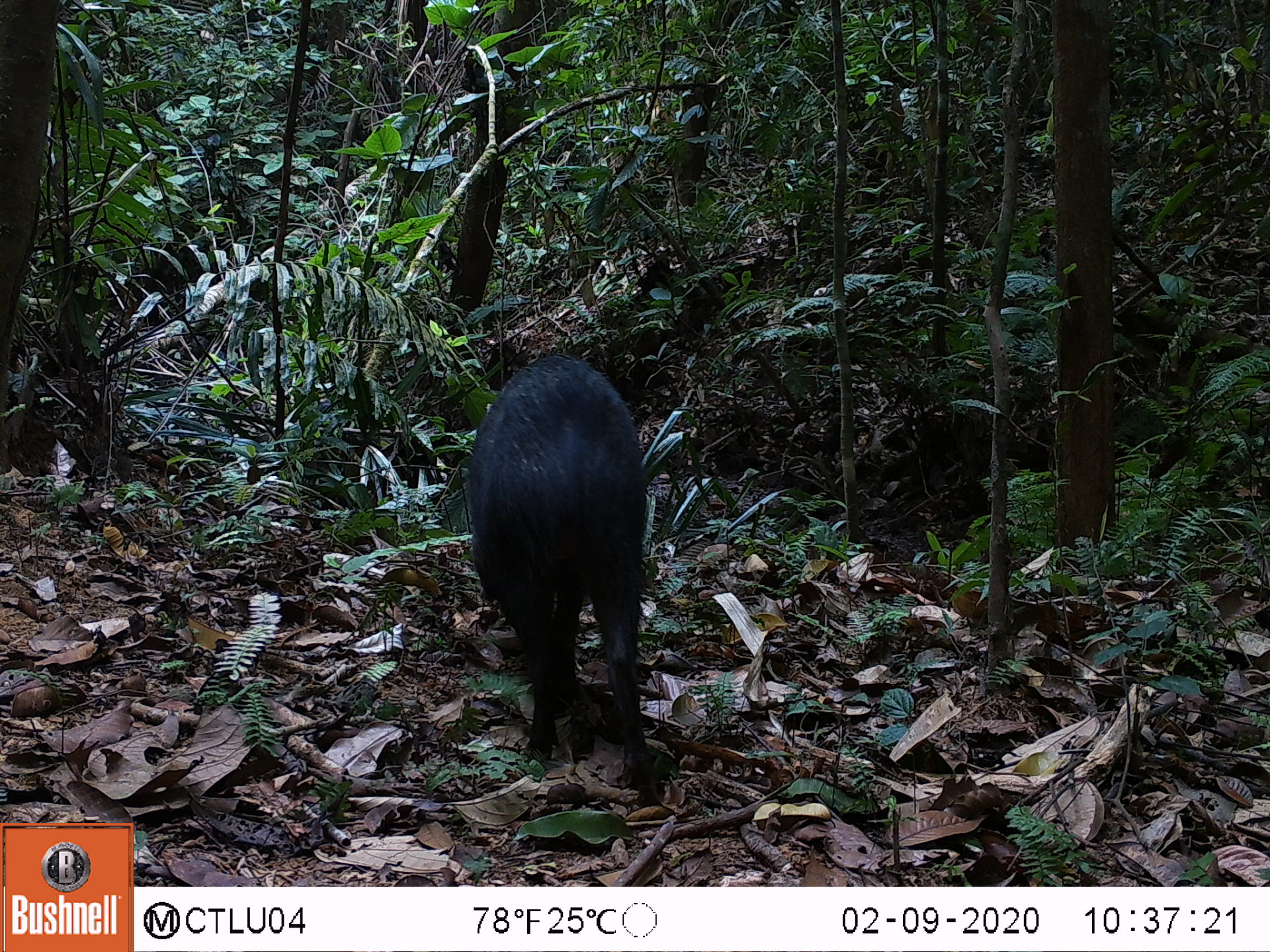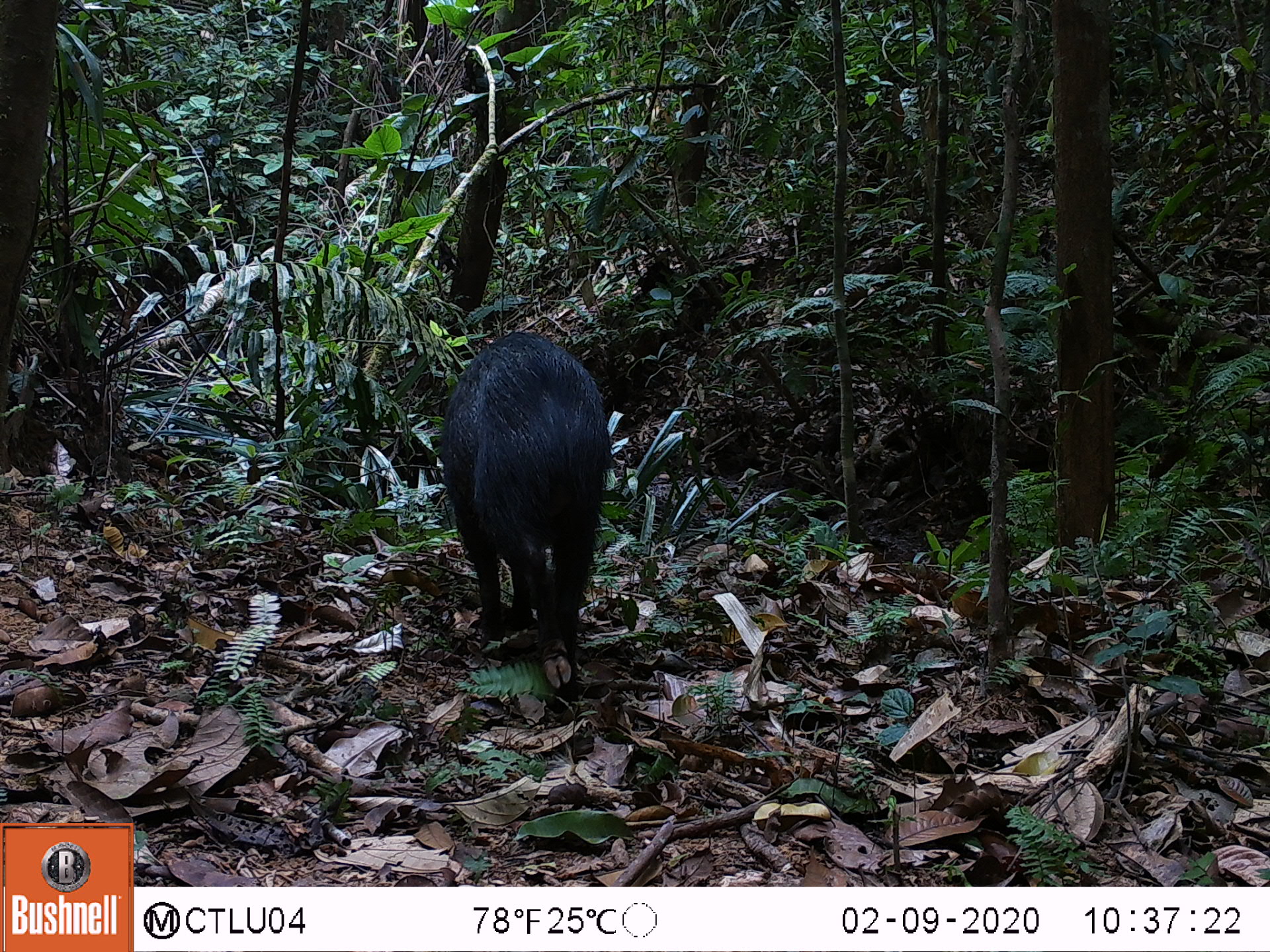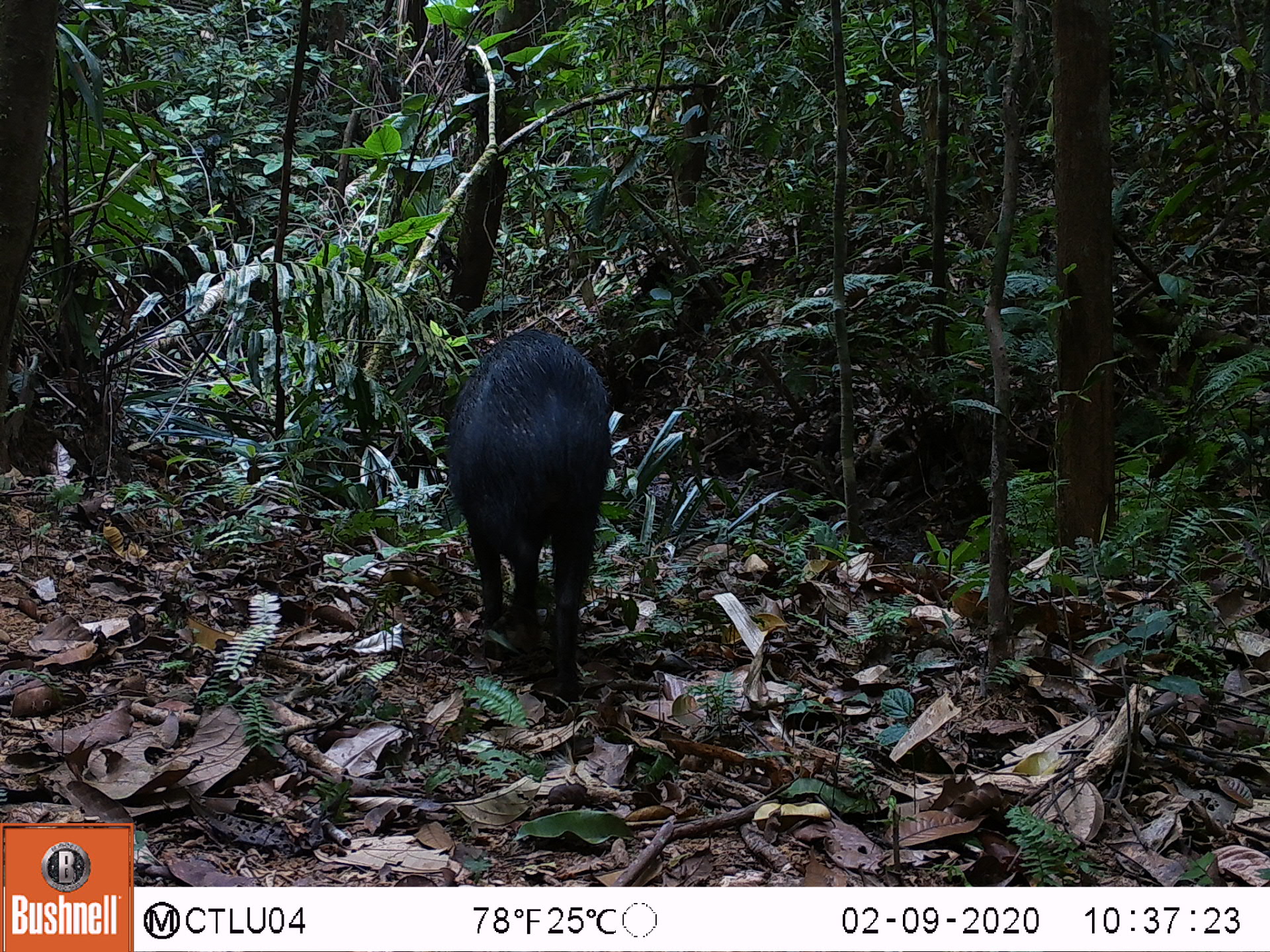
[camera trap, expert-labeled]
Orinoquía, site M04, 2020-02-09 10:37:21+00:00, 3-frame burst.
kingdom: Animalia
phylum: Chordata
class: Mammalia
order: Artiodactyla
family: Tayassuidae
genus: Pecari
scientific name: Pecari tajacu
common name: collared peccary